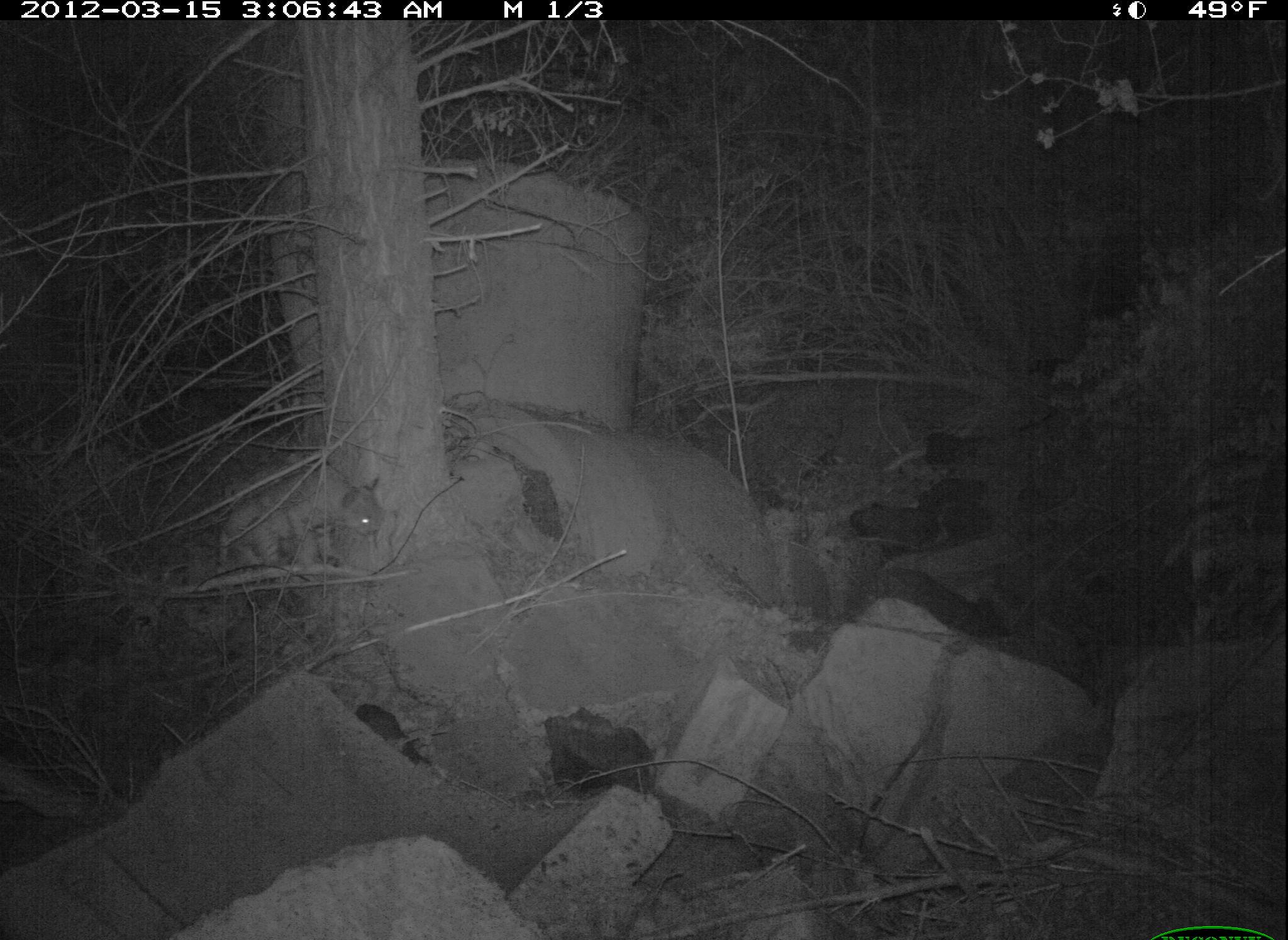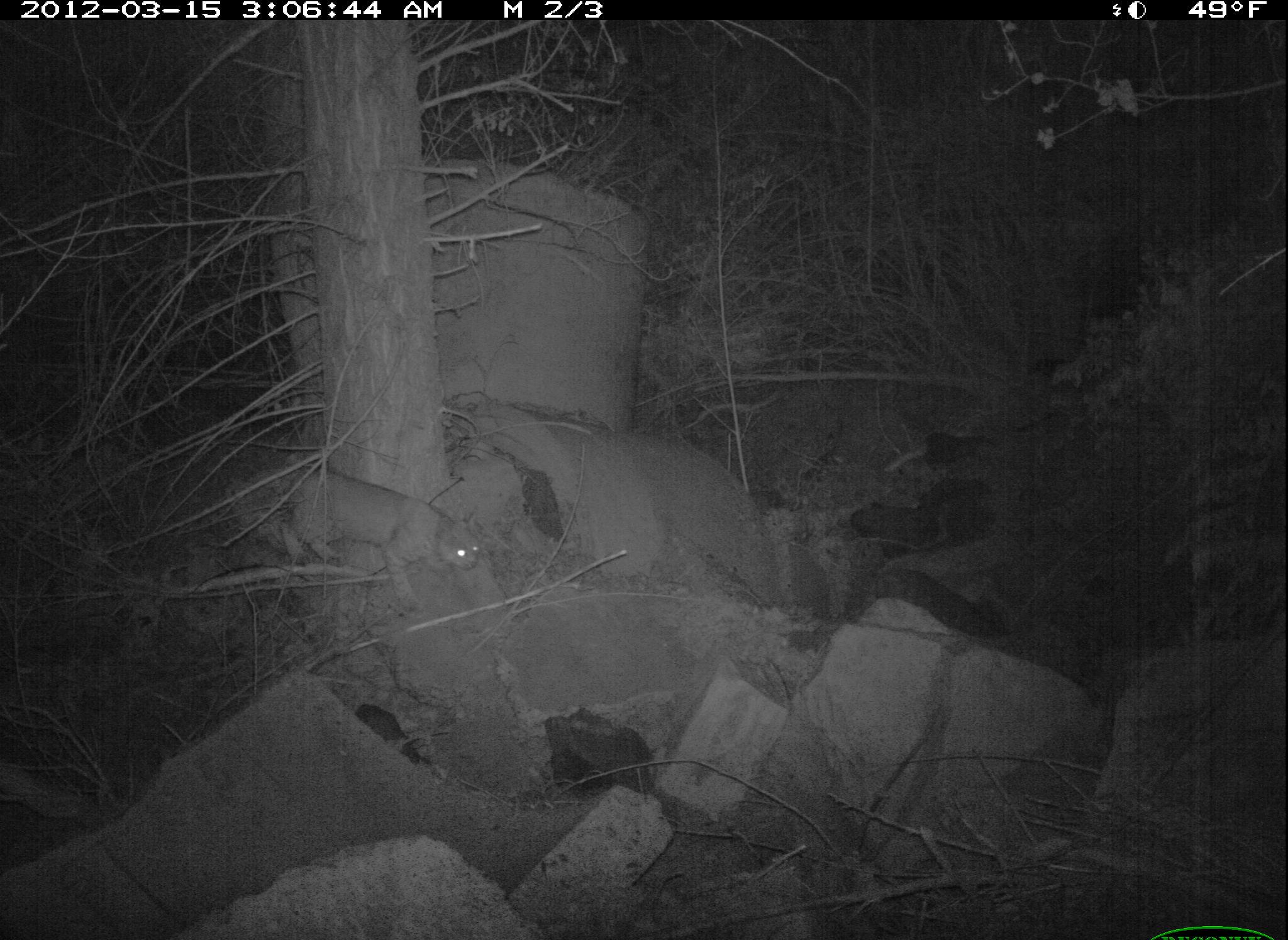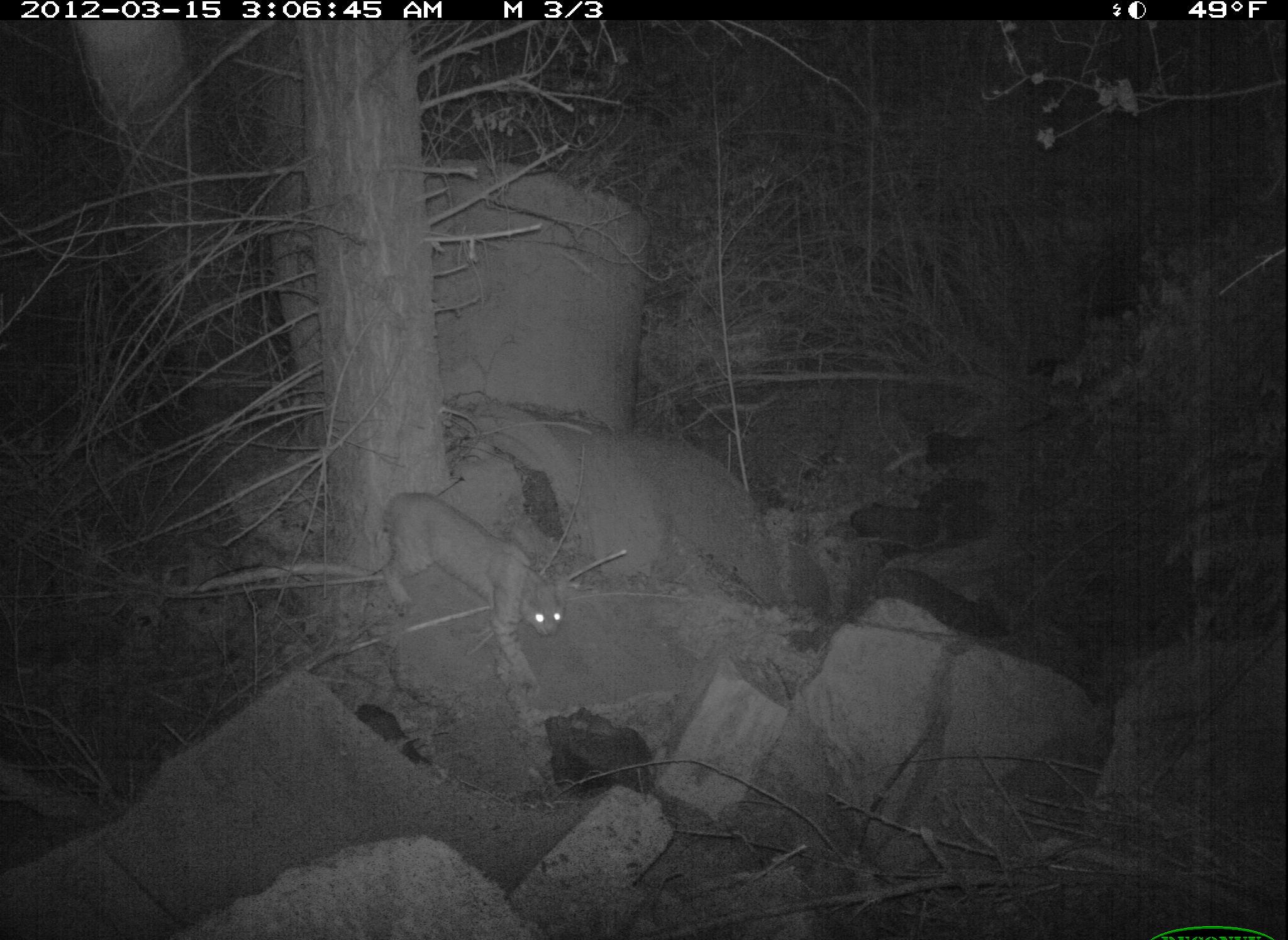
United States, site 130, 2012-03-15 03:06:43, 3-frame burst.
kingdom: Animalia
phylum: Chordata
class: Mammalia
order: Carnivora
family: Felidae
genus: Lynx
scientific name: Lynx rufus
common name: bobcat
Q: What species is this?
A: Bobcat (Lynx rufus).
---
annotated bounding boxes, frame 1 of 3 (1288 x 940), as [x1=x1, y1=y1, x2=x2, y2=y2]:
bobcat: [x1=206, y1=457, x2=391, y2=594]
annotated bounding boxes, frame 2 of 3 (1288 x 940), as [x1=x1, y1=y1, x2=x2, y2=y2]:
bobcat: [x1=272, y1=459, x2=496, y2=620]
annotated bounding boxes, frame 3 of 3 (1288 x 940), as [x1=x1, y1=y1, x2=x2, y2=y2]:
bobcat: [x1=356, y1=475, x2=584, y2=722]